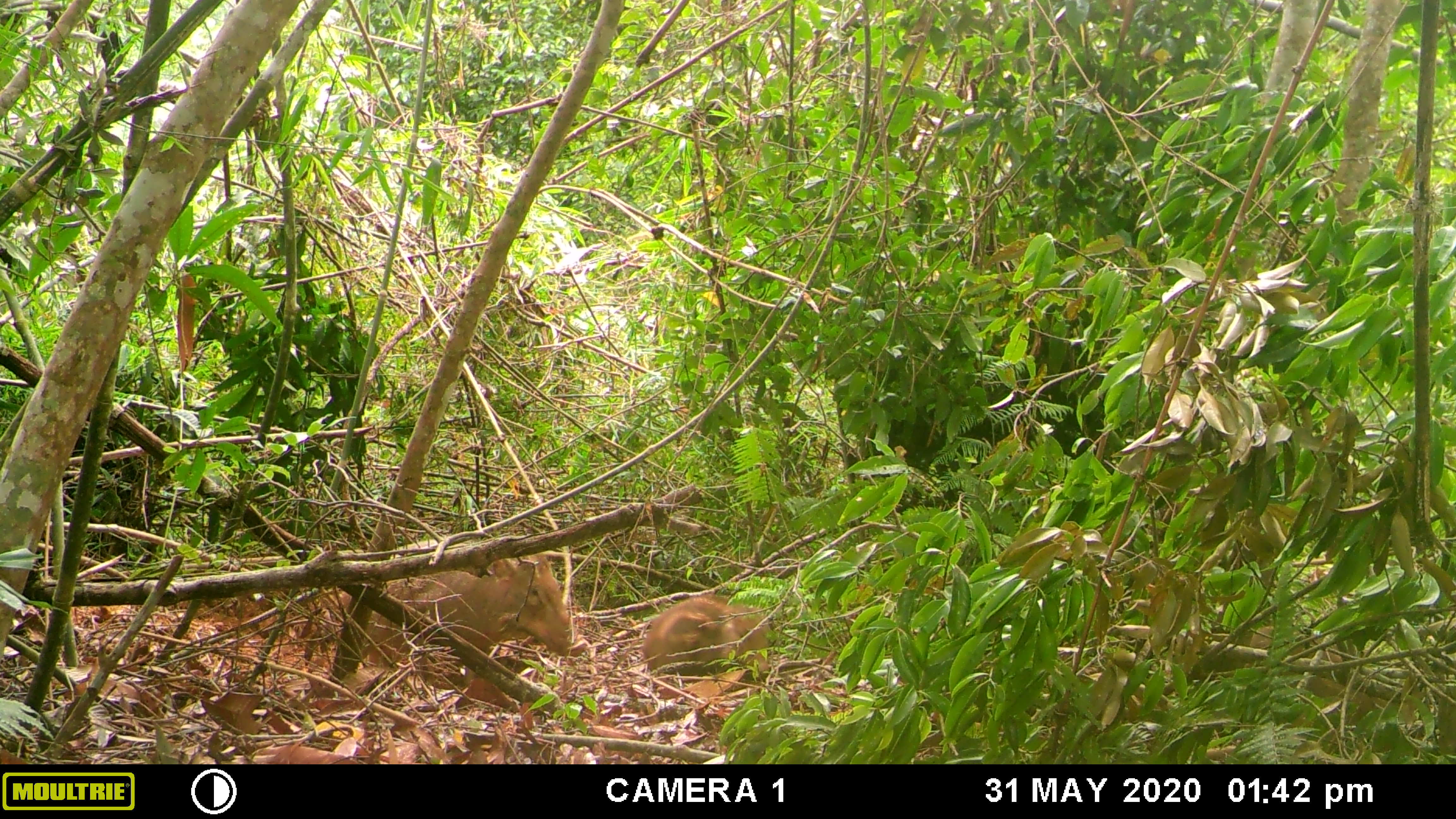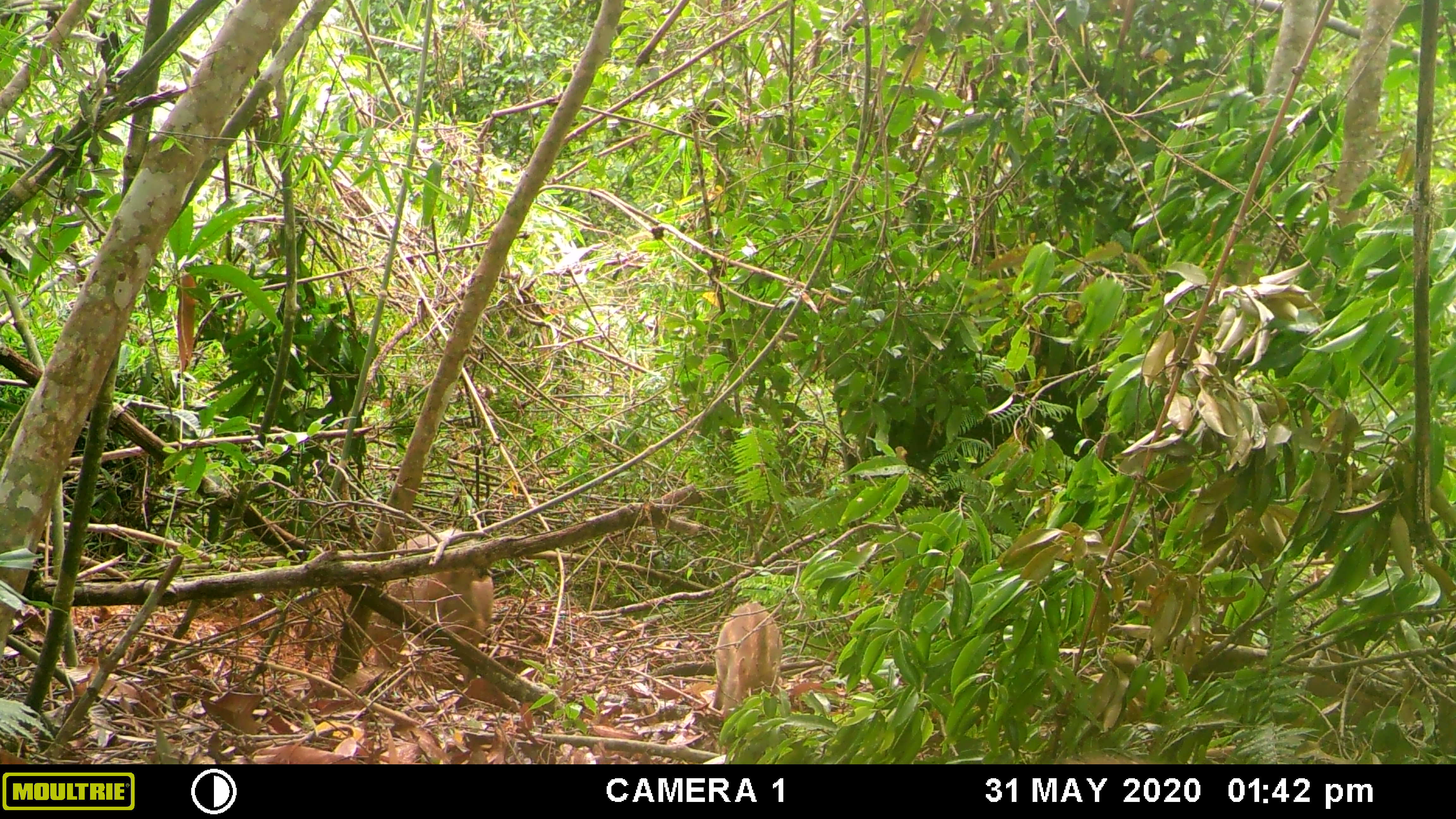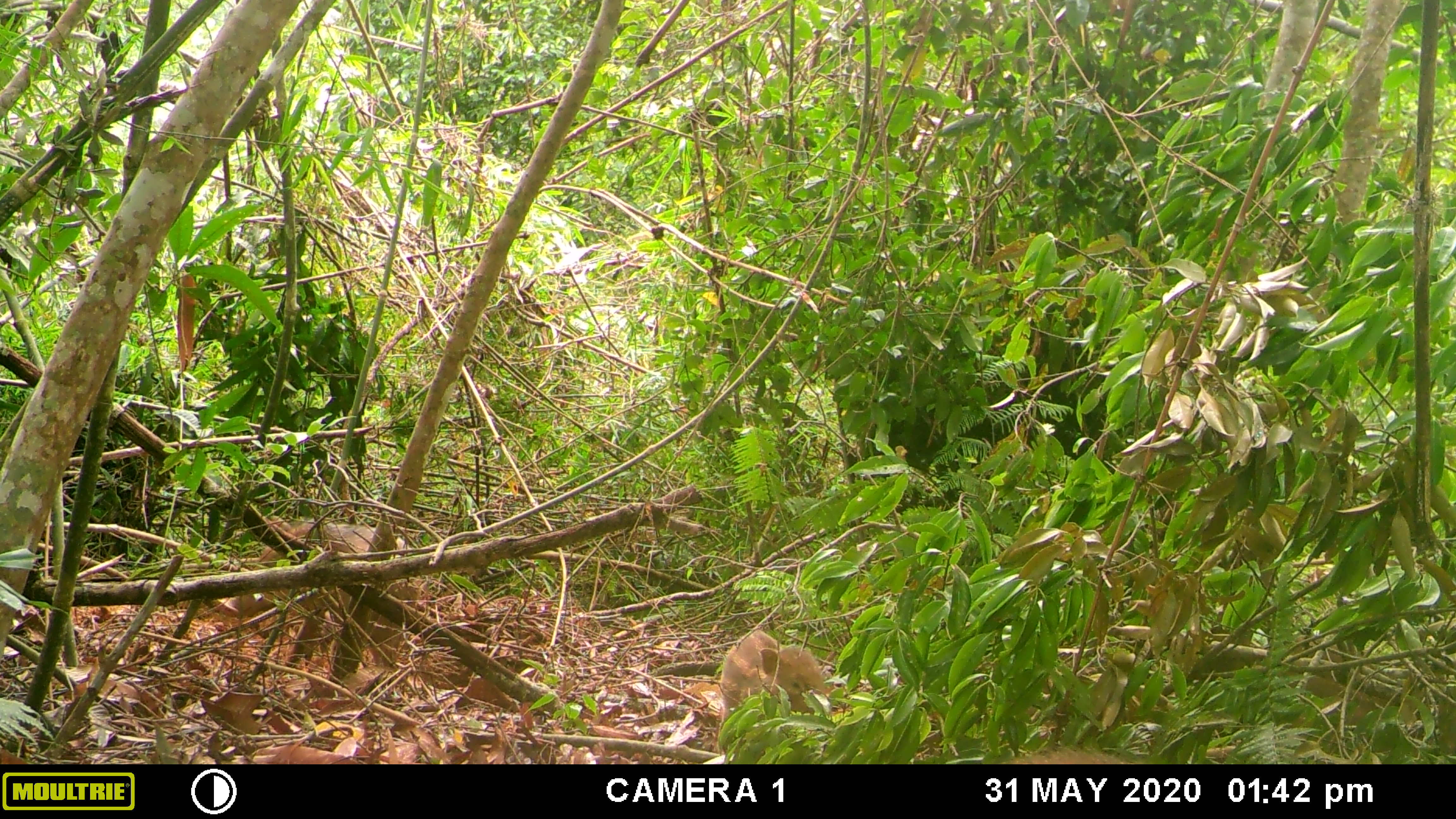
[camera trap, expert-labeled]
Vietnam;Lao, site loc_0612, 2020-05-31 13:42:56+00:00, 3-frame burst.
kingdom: Animalia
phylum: Chordata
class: Mammalia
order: Artiodactyla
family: Suidae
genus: Sus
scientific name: Sus scrofa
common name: eurasian wild pig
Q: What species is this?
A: Eurasian wild pig (Sus scrofa).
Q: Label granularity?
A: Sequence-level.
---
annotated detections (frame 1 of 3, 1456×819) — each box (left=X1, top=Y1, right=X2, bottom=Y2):
eurasian wild pig: (left=333, top=551, right=587, bottom=712); (left=1247, top=621, right=1417, bottom=729); (left=641, top=592, right=771, bottom=674)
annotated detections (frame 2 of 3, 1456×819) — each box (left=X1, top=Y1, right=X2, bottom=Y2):
eurasian wild pig: (left=365, top=526, right=494, bottom=688); (left=1279, top=635, right=1406, bottom=727); (left=713, top=601, right=784, bottom=719)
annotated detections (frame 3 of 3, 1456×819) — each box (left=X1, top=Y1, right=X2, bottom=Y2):
eurasian wild pig: (left=216, top=515, right=426, bottom=670); (left=716, top=628, right=835, bottom=736)